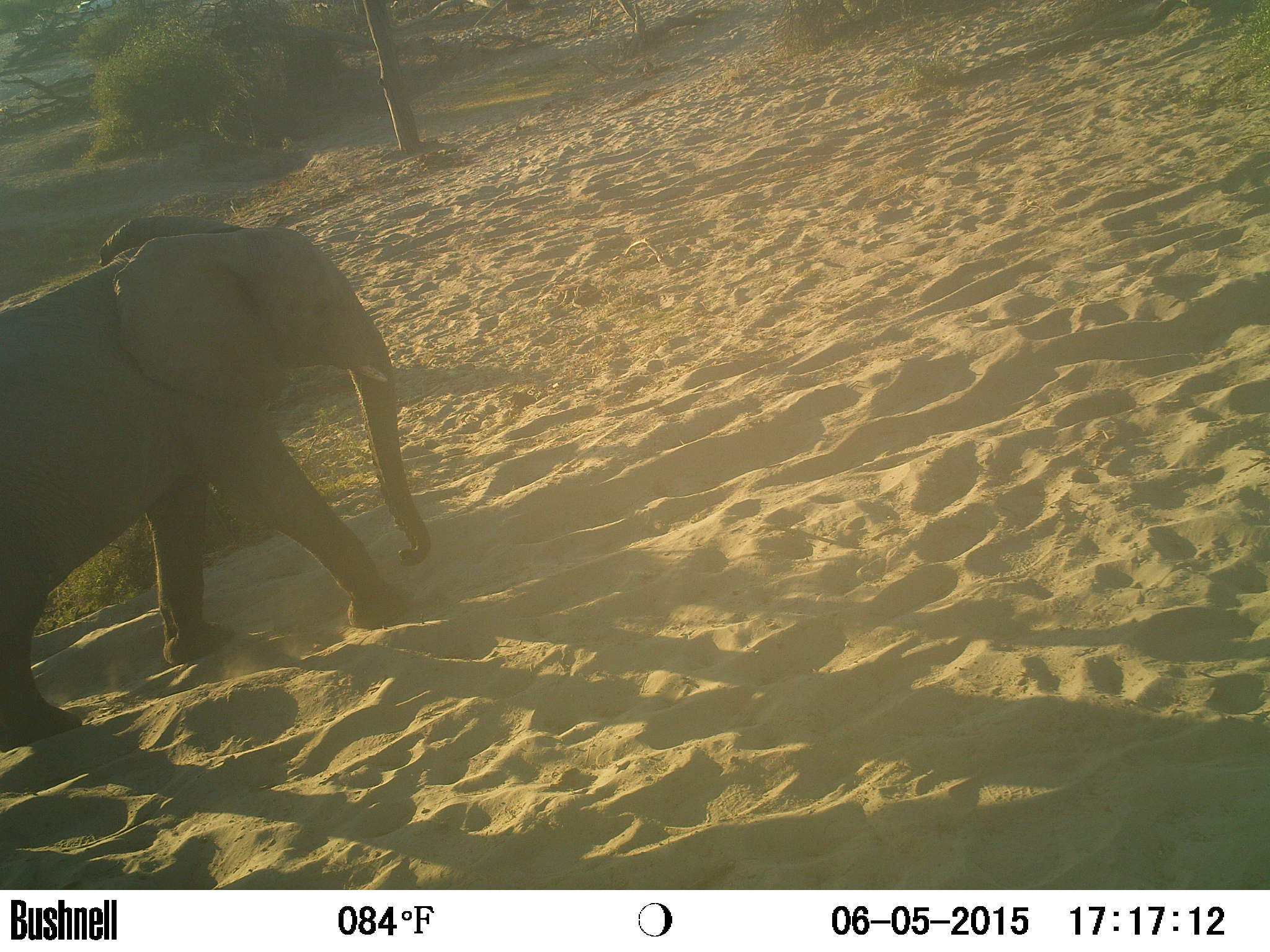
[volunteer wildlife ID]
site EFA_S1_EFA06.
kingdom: Animalia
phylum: Chordata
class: Mammalia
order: Proboscidea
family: Elephantidae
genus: Loxodonta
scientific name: Loxodonta africana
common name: african bush elephant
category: elephant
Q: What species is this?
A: Elephant (african bush elephant) (Loxodonta africana).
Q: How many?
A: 1.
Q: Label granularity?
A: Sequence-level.